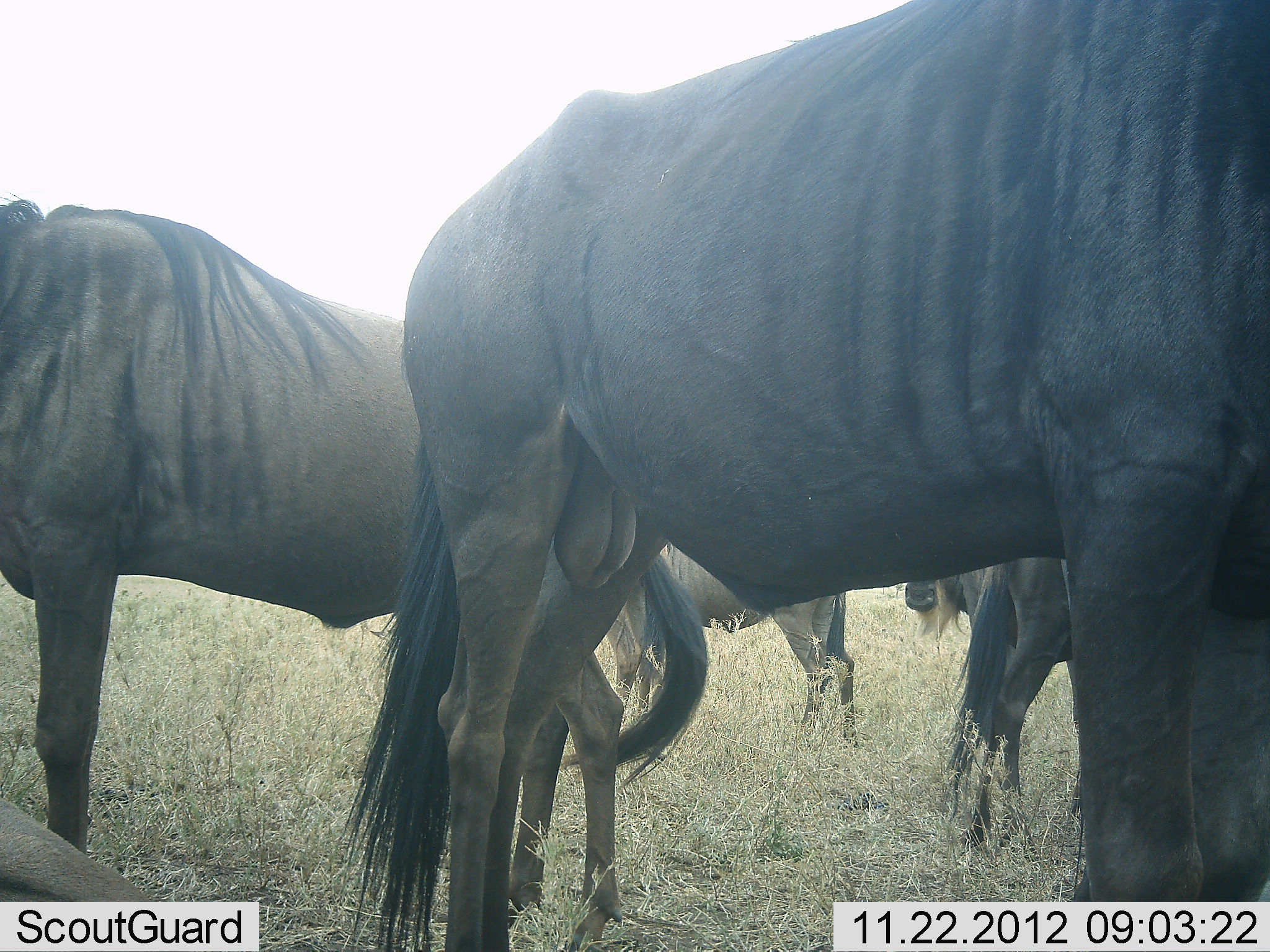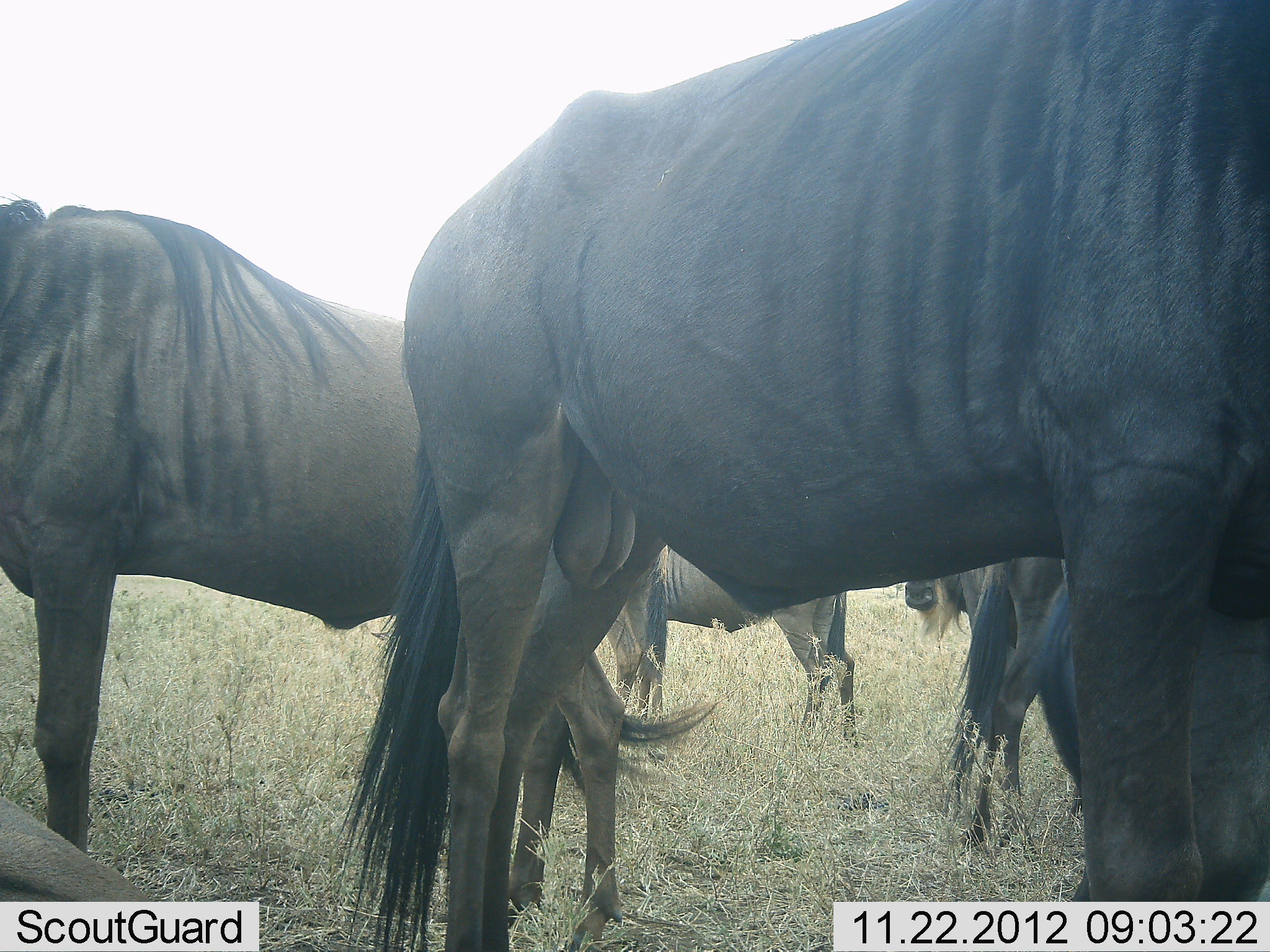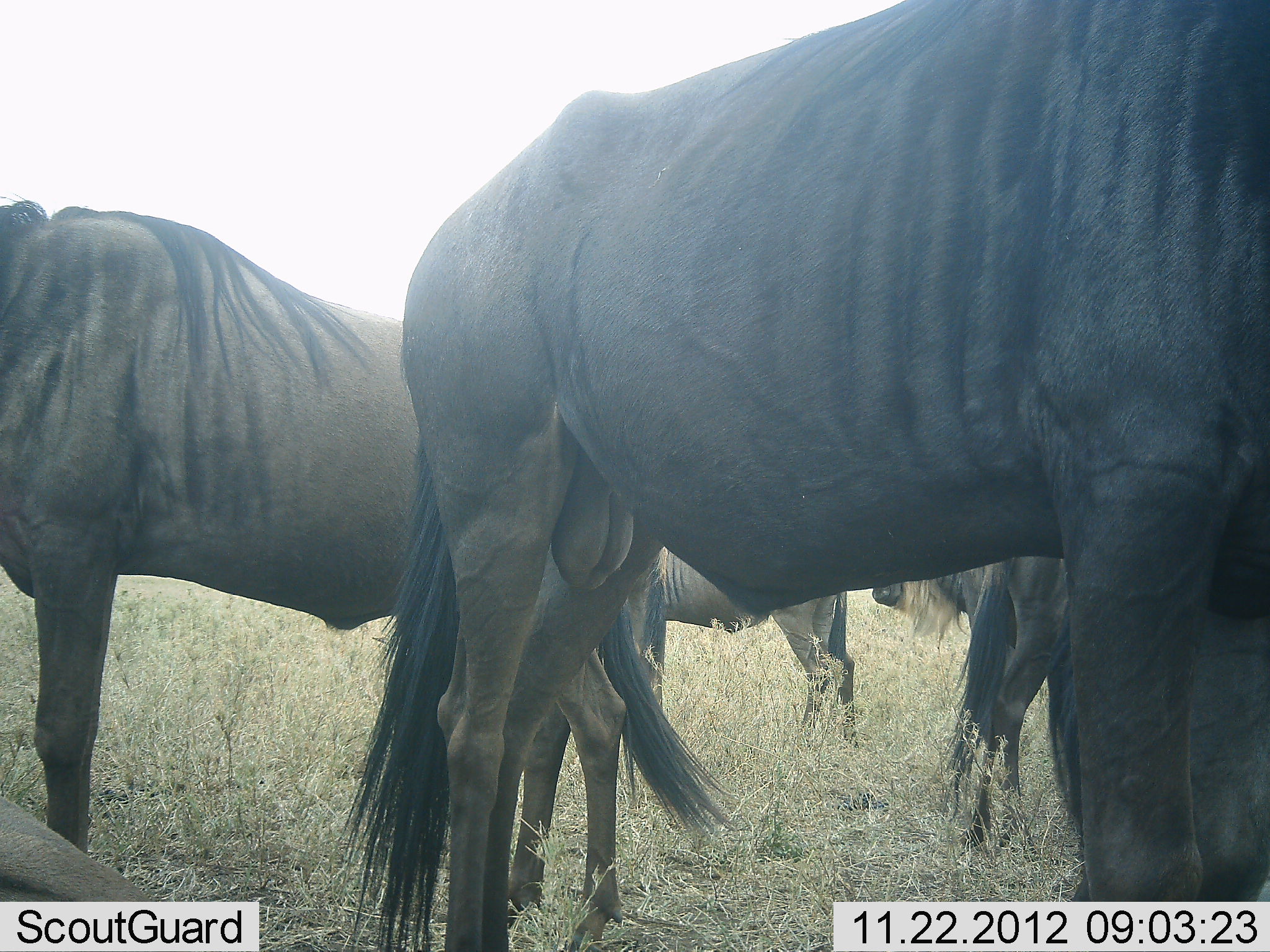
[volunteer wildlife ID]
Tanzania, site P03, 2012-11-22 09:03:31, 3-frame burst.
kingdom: Animalia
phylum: Chordata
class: Mammalia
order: Artiodactyla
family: Bovidae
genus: Connochaetes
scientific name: Connochaetes taurinus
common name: blue wildebeest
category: wildebeest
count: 5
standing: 90%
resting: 30%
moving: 0%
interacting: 0%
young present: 0%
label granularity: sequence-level